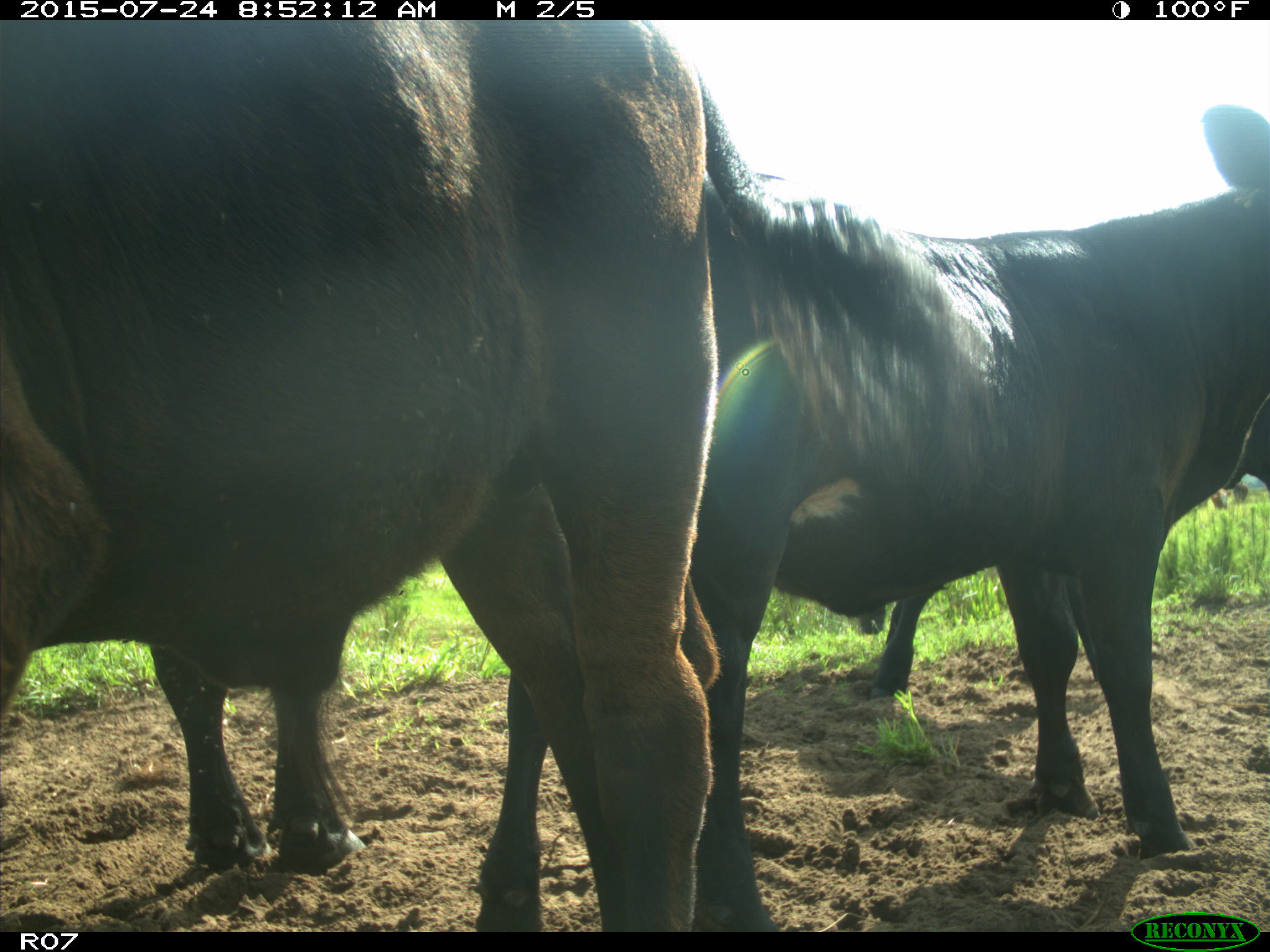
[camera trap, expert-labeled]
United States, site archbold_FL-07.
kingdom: Animalia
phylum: Chordata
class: Mammalia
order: Artiodactyla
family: Bovidae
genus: Bos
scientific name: Bos taurus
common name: domestic cow